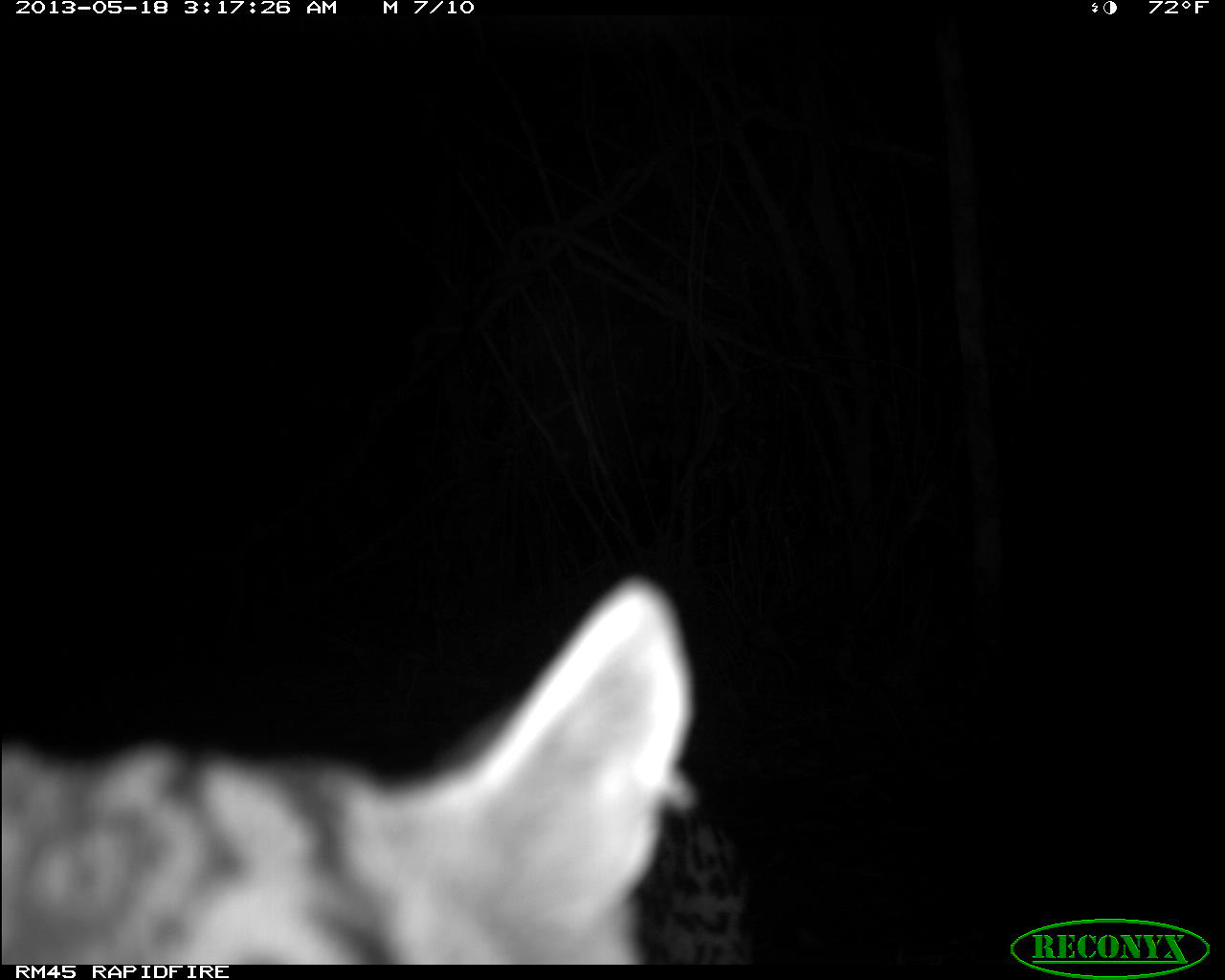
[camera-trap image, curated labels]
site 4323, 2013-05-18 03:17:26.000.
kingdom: Animalia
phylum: Chordata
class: Mammalia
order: Carnivora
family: Felidae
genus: Leopardus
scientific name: Leopardus pardalis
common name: ocelot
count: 1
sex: male